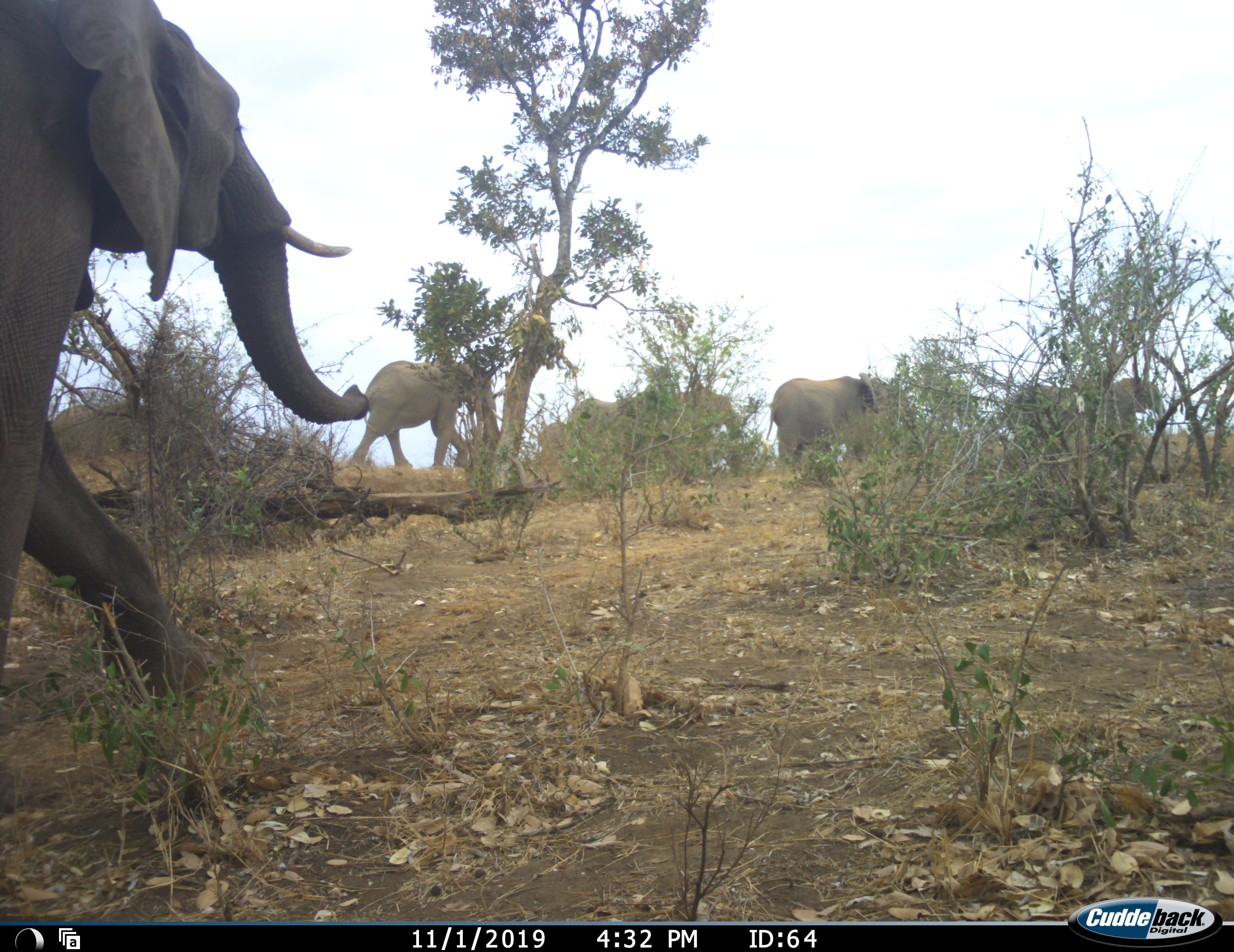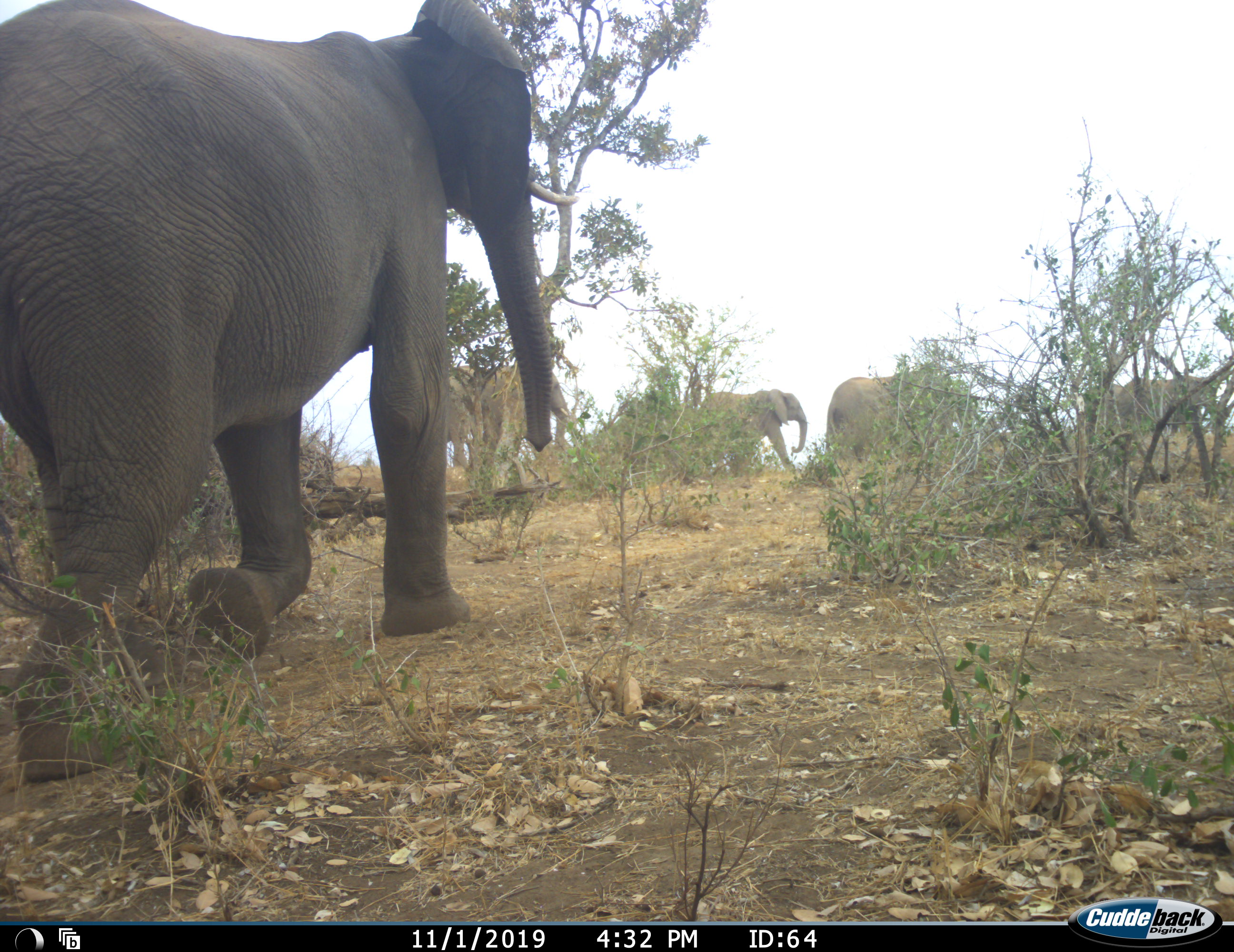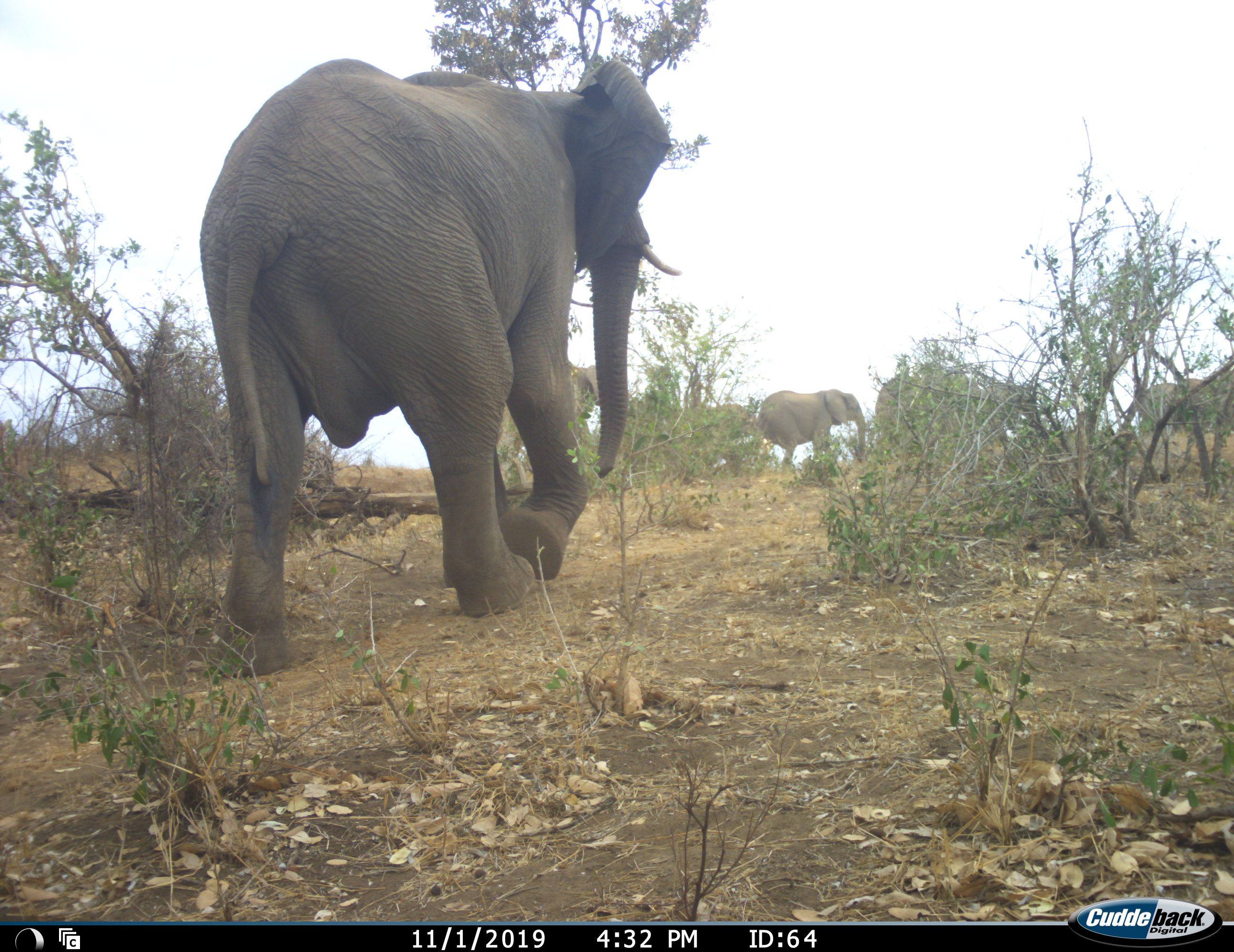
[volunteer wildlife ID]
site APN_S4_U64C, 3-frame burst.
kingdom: Animalia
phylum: Chordata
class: Mammalia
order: Proboscidea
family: Elephantidae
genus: Loxodonta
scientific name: Loxodonta africana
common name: african bush elephant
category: elephant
Elephant (african bush elephant) (Loxodonta africana), count 7. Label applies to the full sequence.